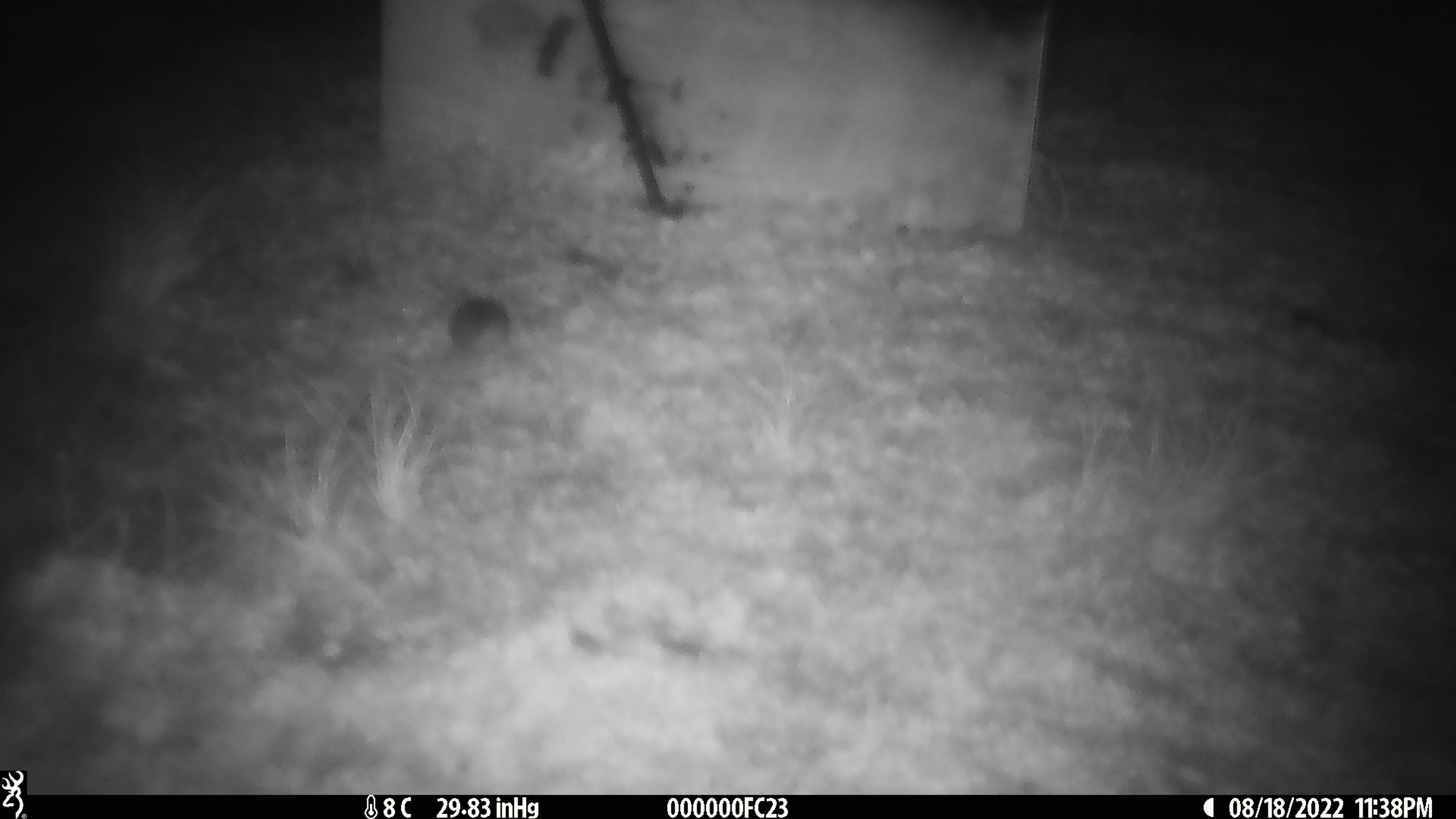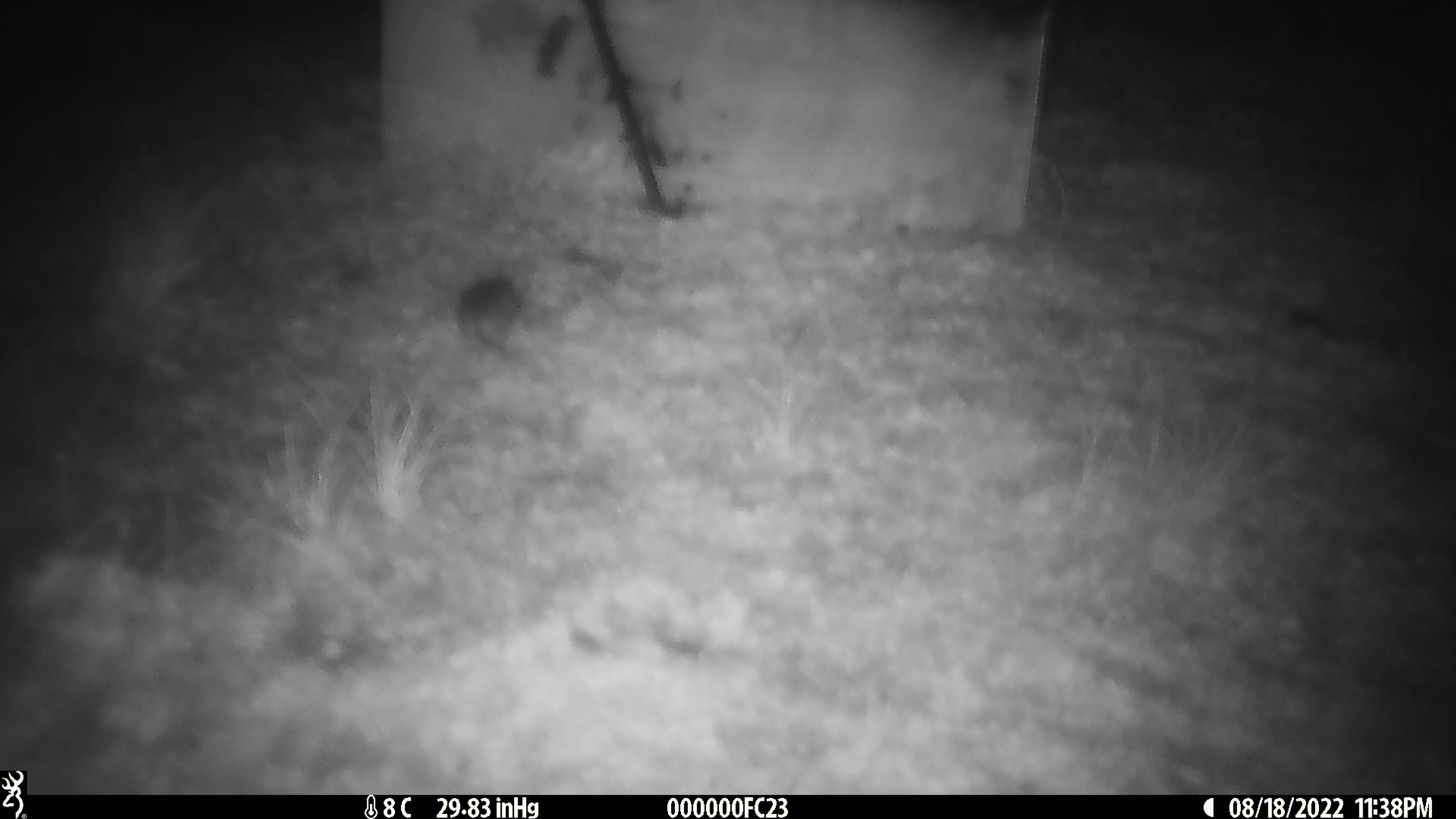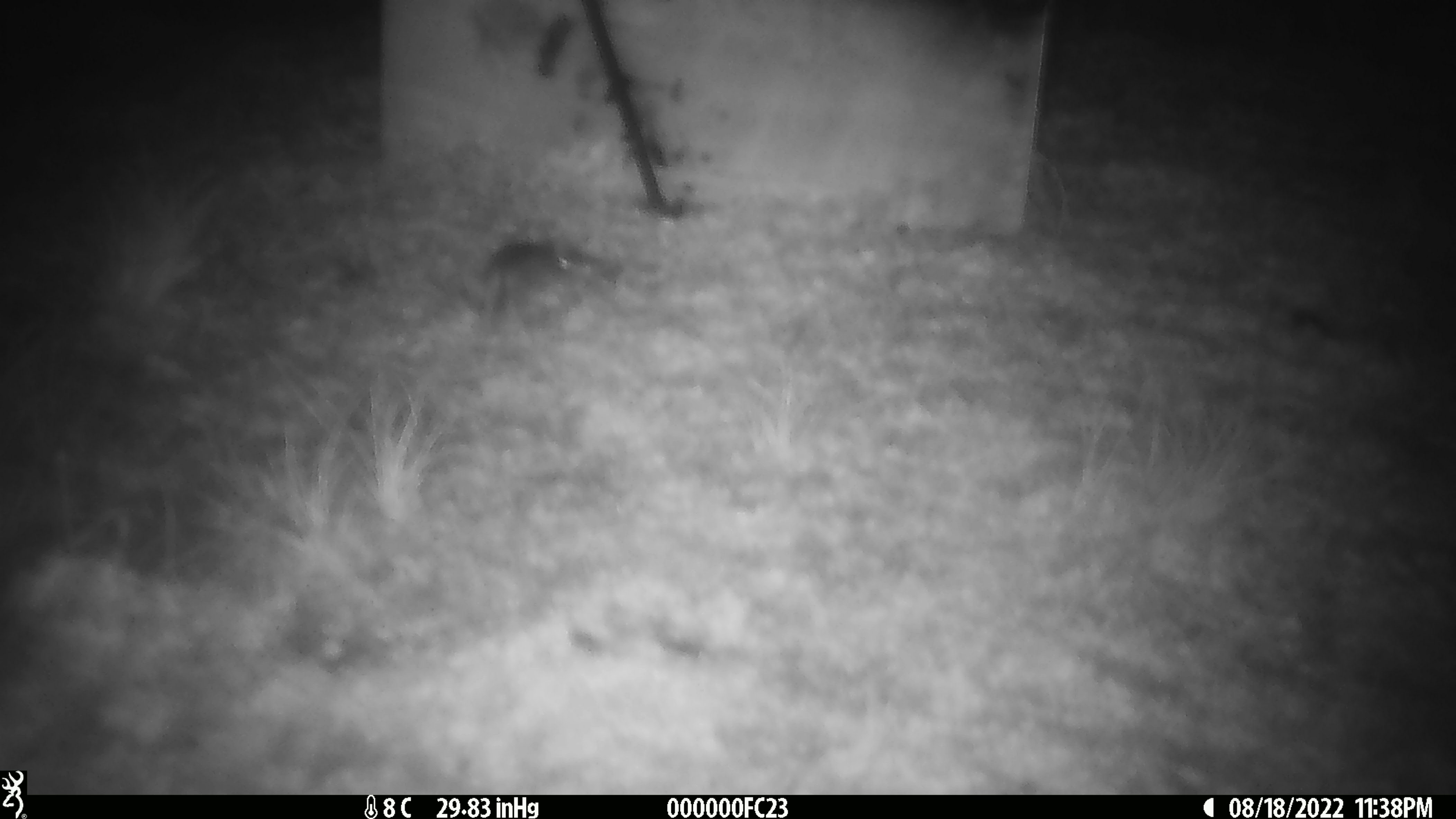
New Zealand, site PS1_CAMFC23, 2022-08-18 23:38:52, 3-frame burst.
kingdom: Animalia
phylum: Chordata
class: Mammalia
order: Rodentia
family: Muridae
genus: Mus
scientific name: Mus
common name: mouse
Mouse (Mus).